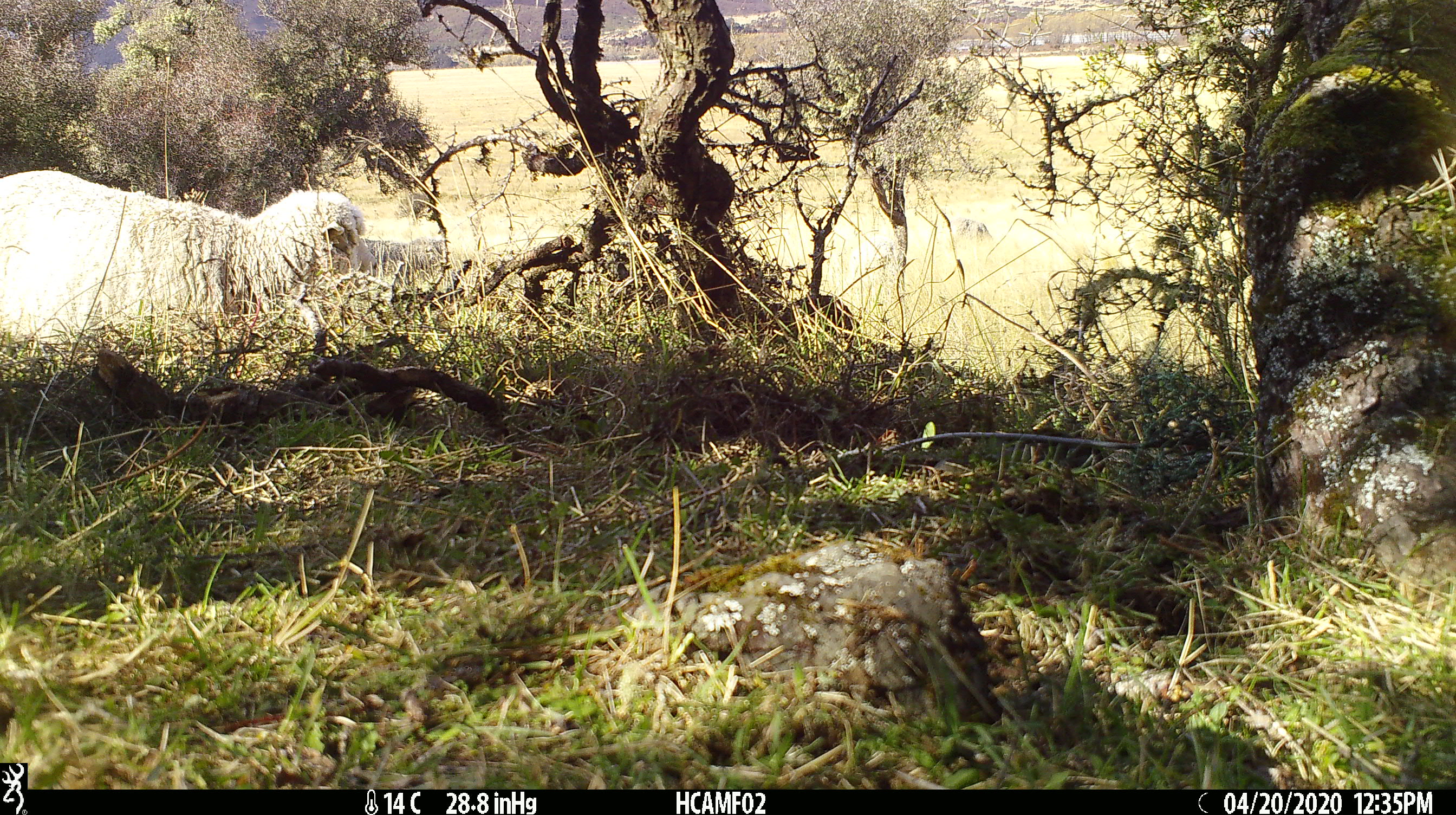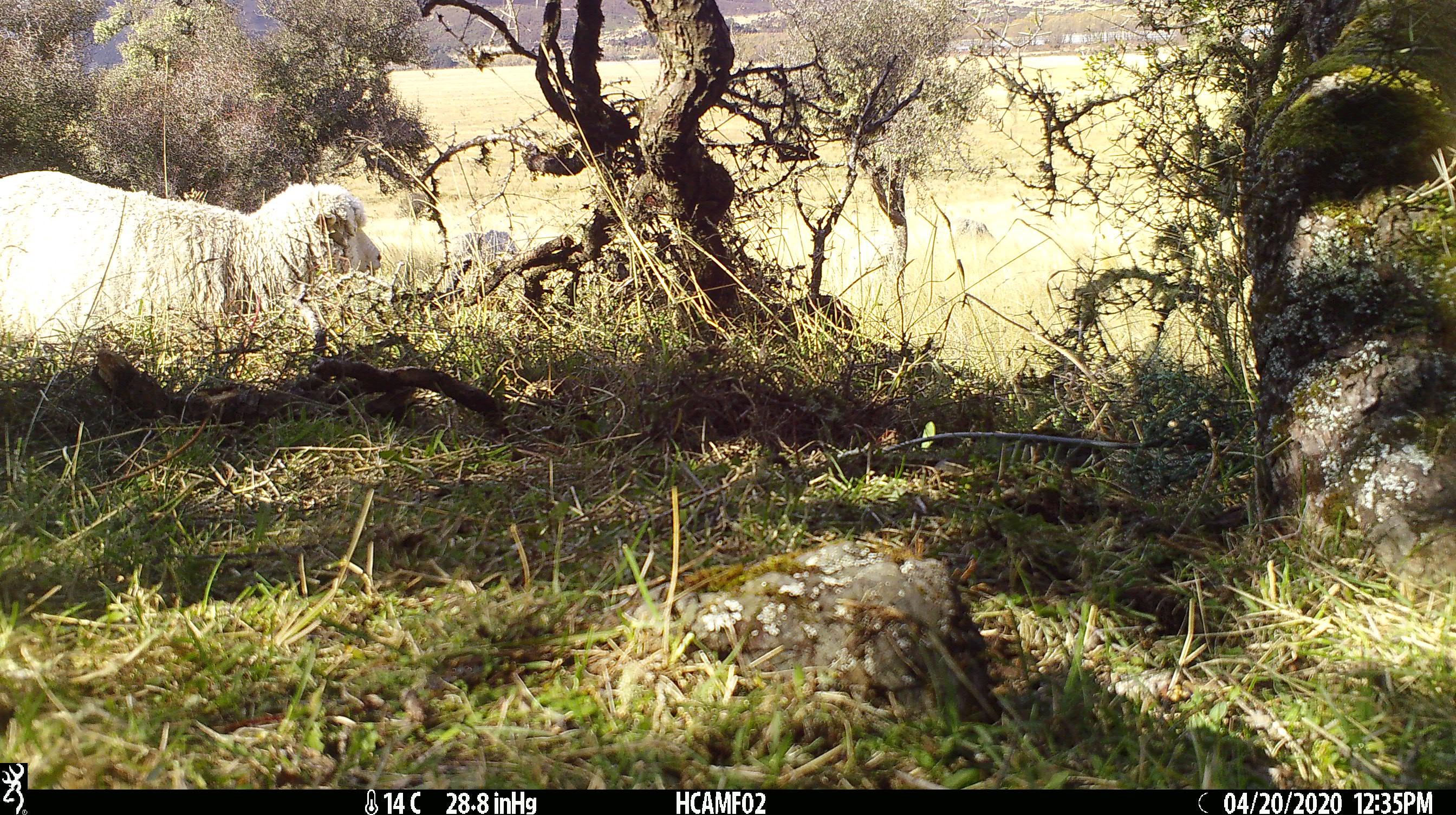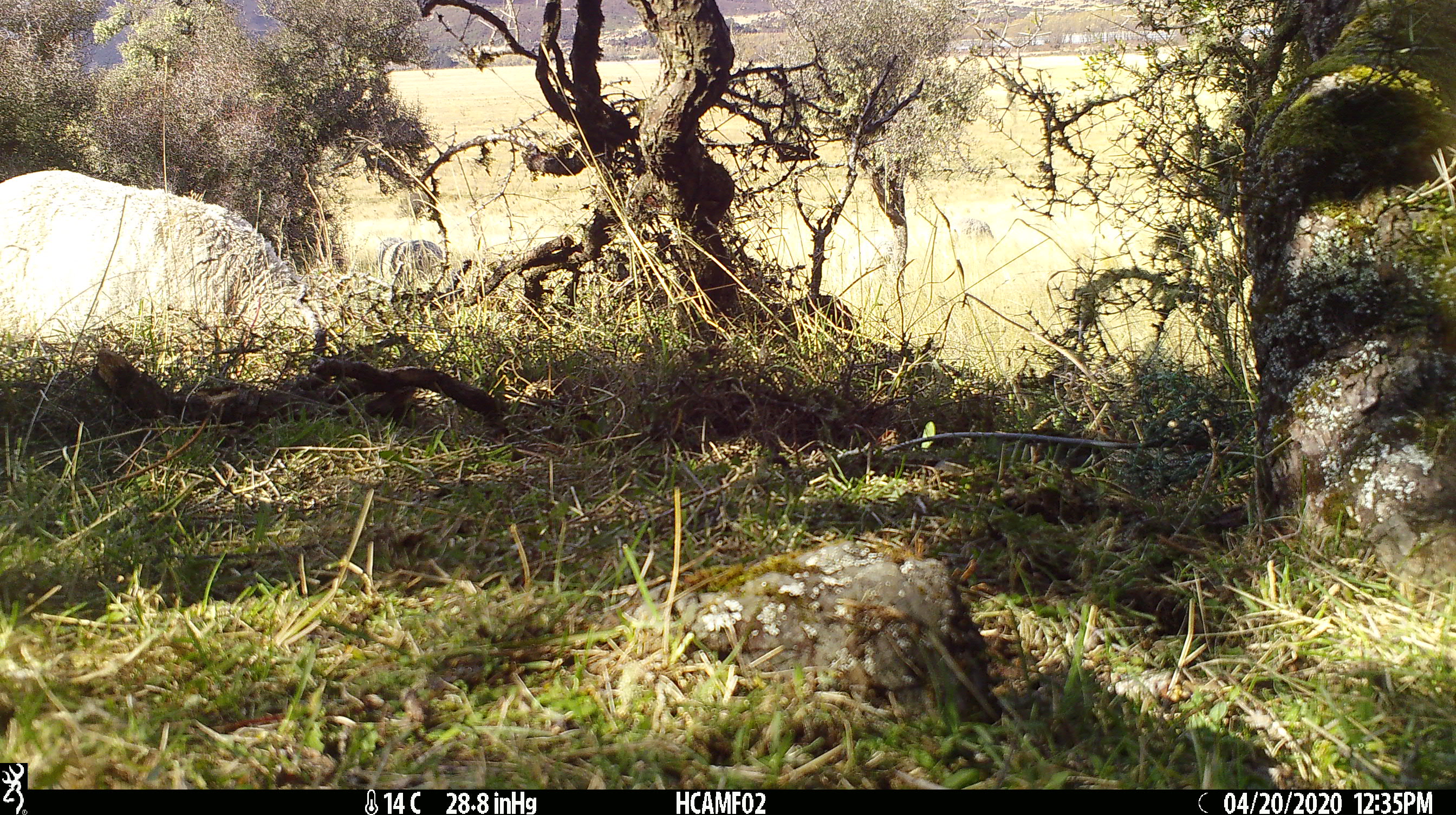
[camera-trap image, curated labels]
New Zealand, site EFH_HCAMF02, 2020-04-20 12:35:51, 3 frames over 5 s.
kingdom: Animalia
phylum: Chordata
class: Mammalia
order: Artiodactyla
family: Bovidae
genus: Ovis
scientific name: Ovis aries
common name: domestic sheep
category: sheep